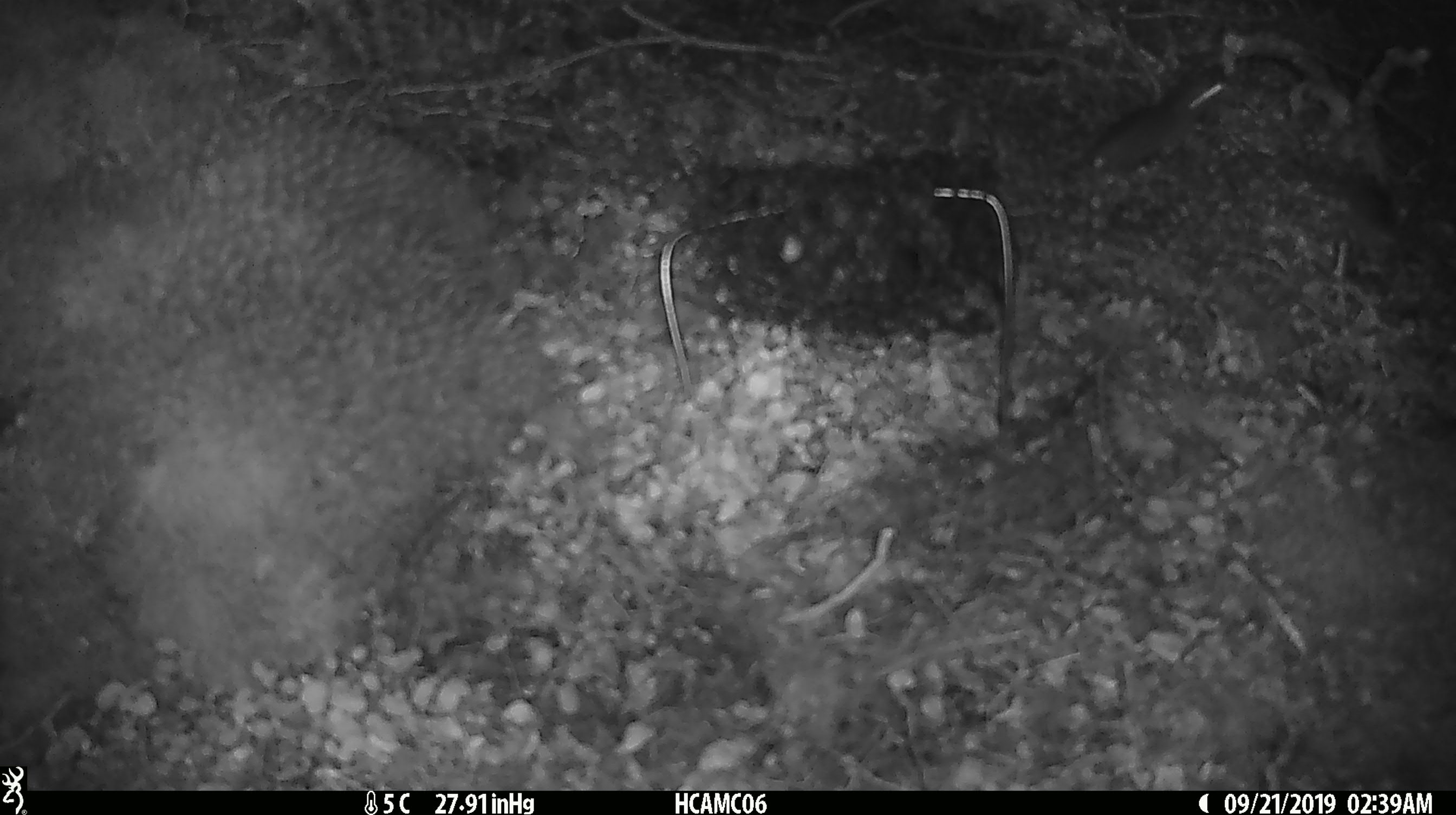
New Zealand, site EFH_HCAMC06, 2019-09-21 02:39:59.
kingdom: Animalia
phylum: Chordata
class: Mammalia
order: Rodentia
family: Muridae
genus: Mus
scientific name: Mus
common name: mouse